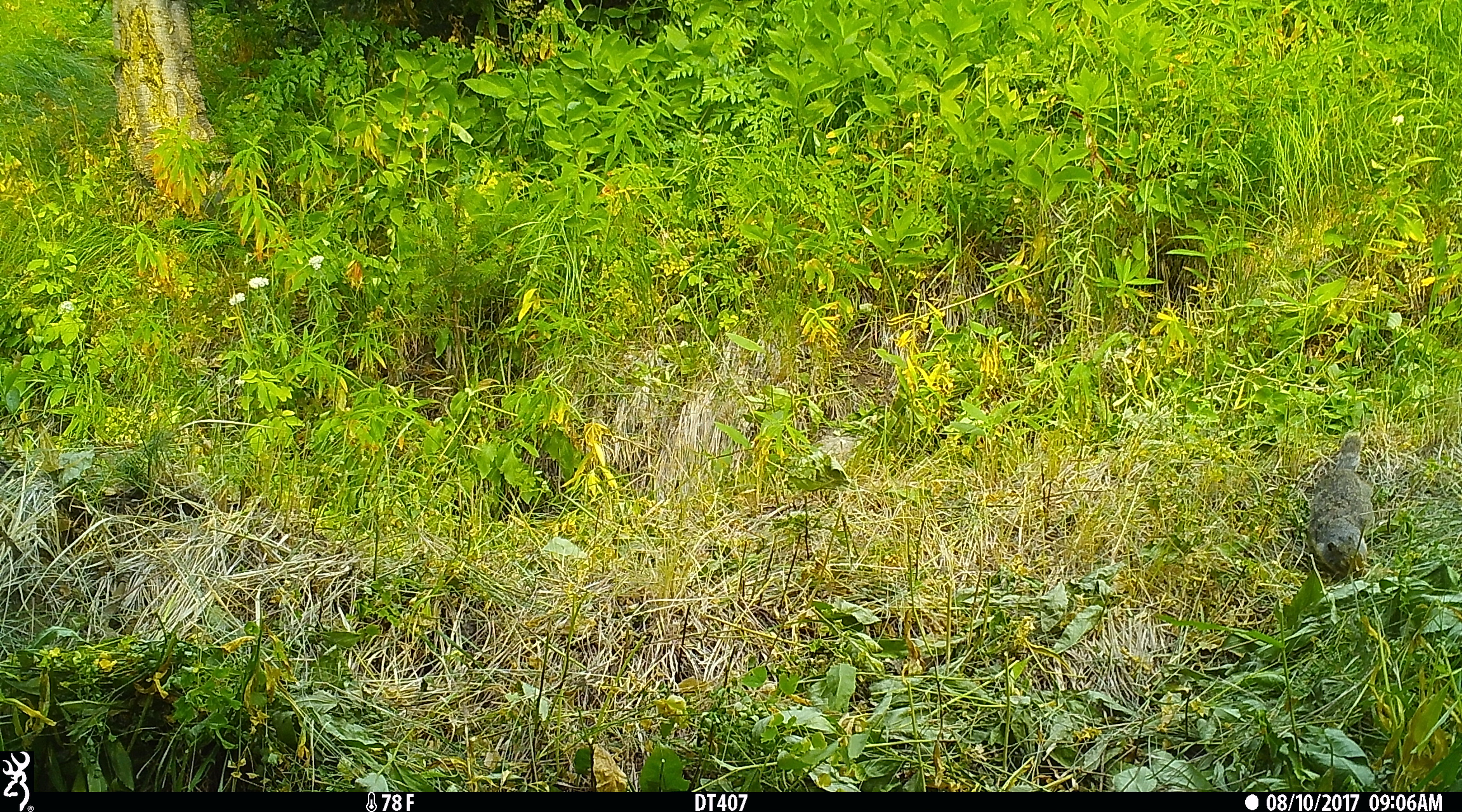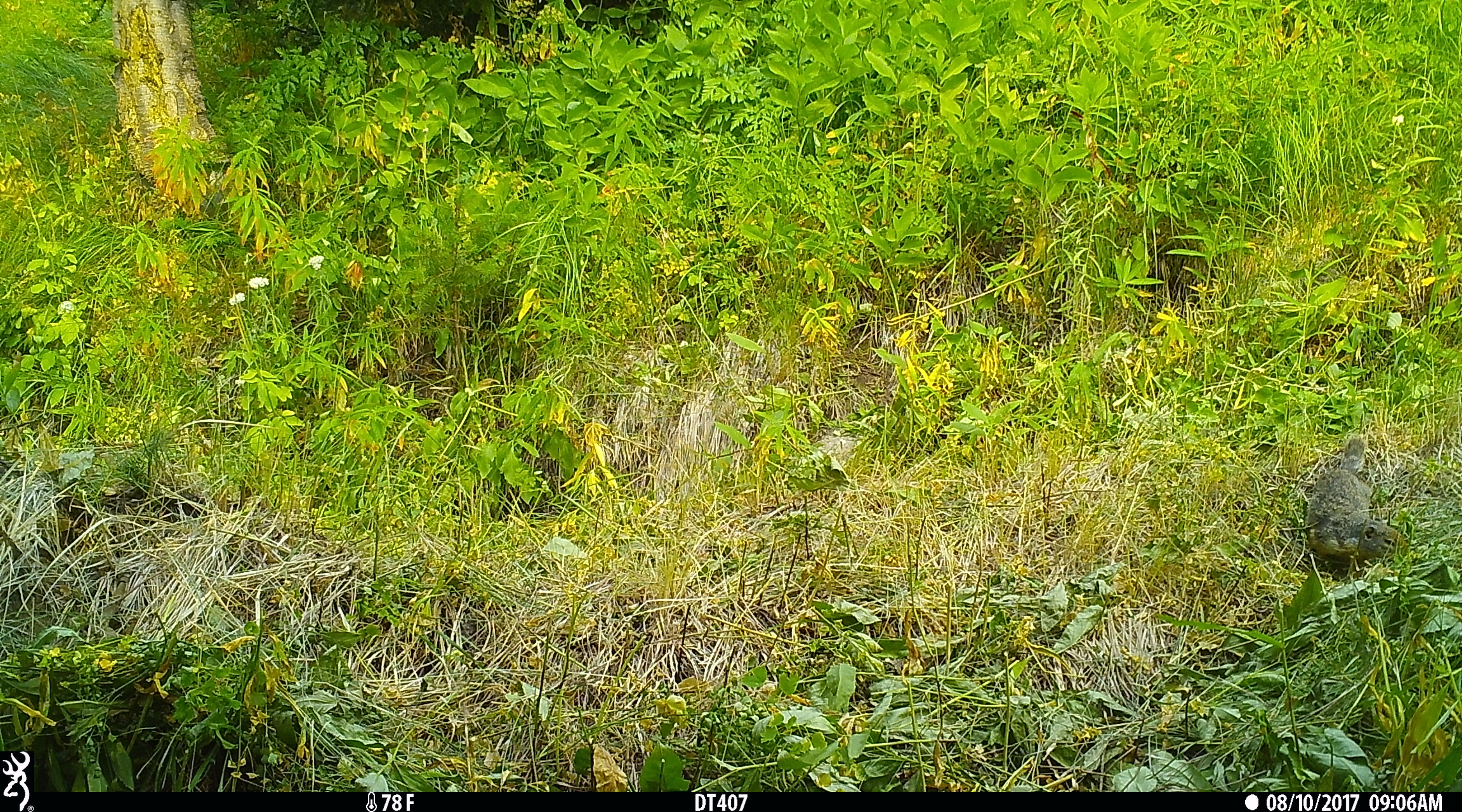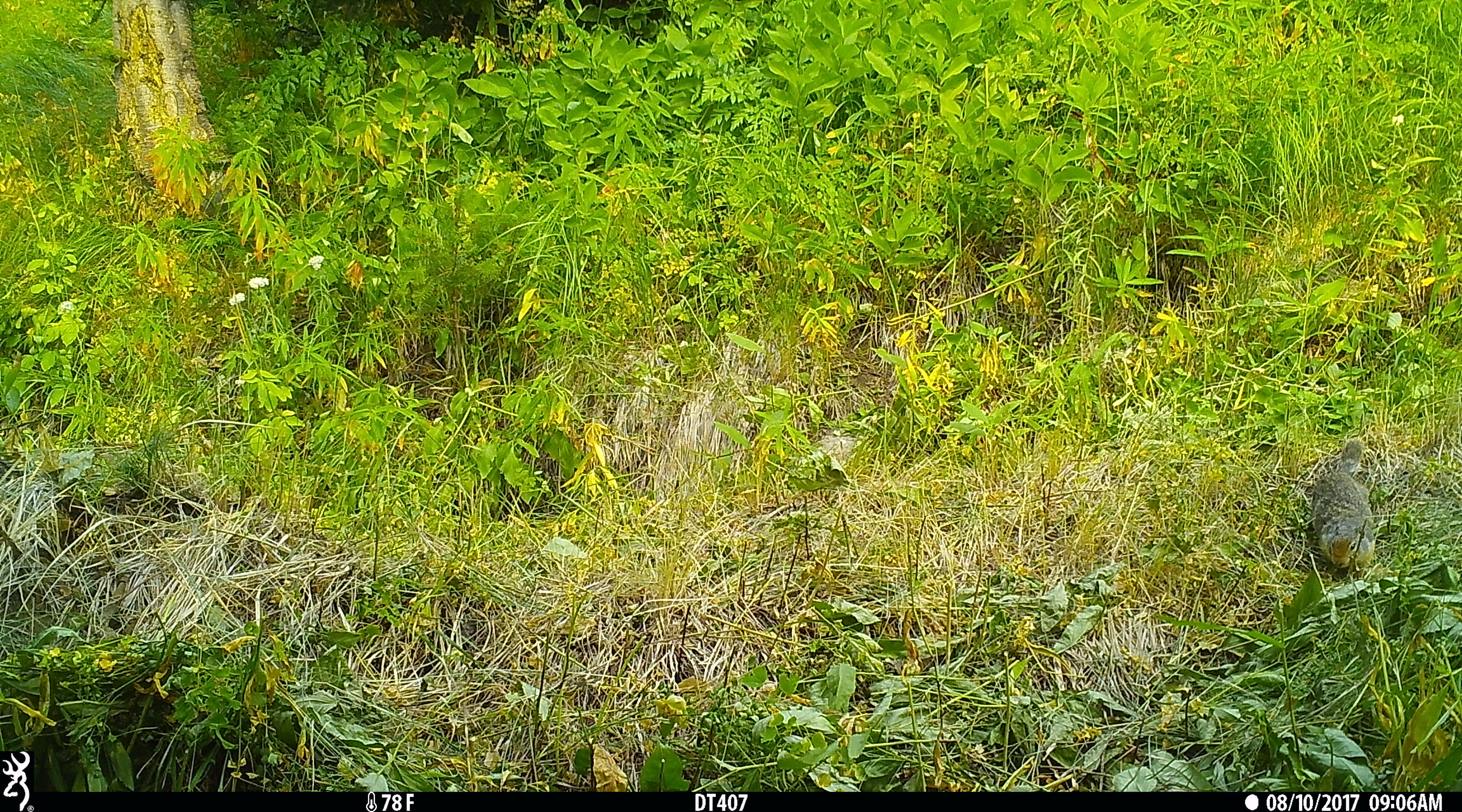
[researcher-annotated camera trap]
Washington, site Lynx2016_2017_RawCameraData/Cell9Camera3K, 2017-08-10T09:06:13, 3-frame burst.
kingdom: Animalia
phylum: Chordata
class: Mammalia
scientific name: Mammalia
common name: small mammal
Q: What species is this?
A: Small mammal (Mammalia).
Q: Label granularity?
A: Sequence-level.